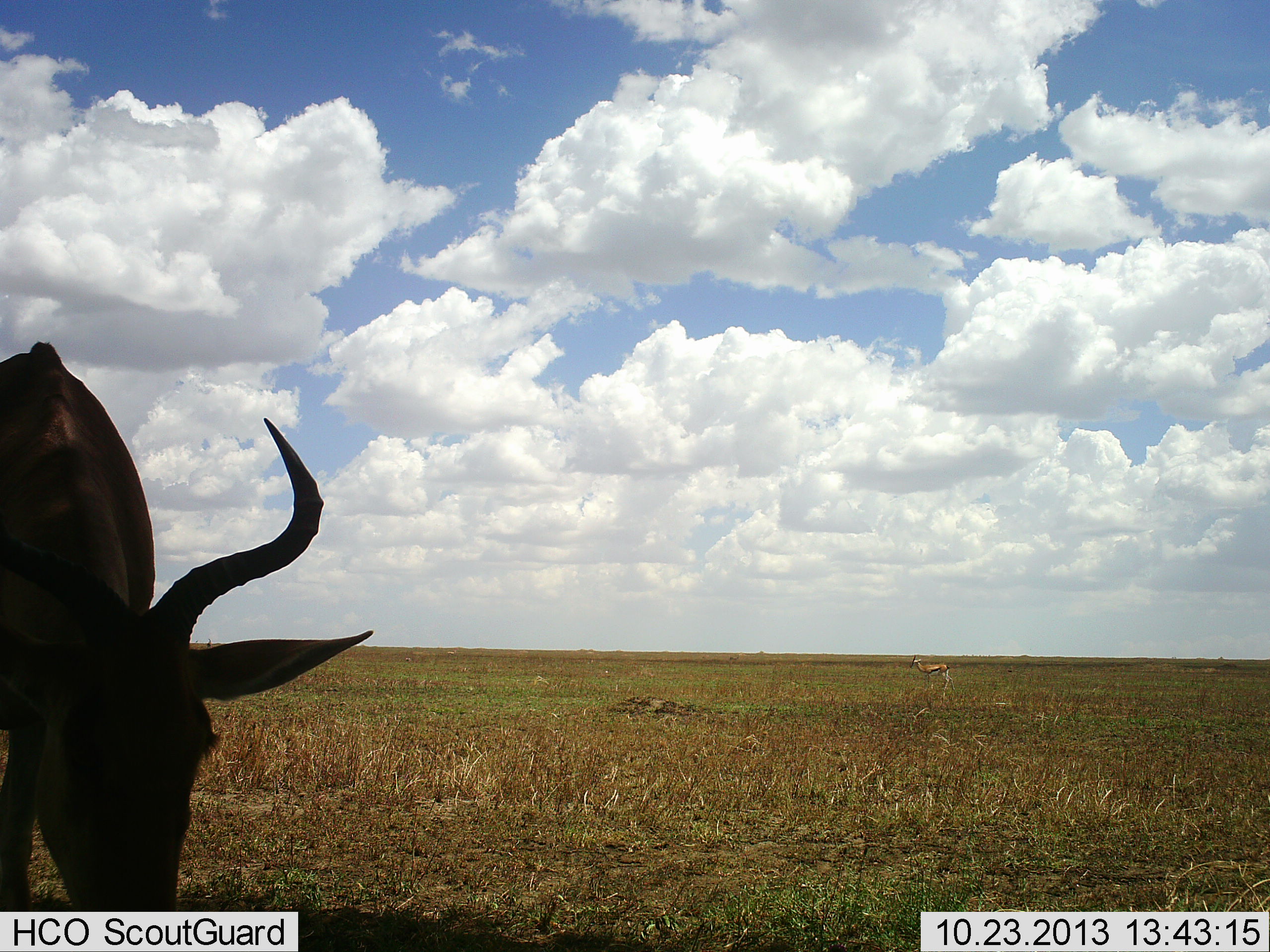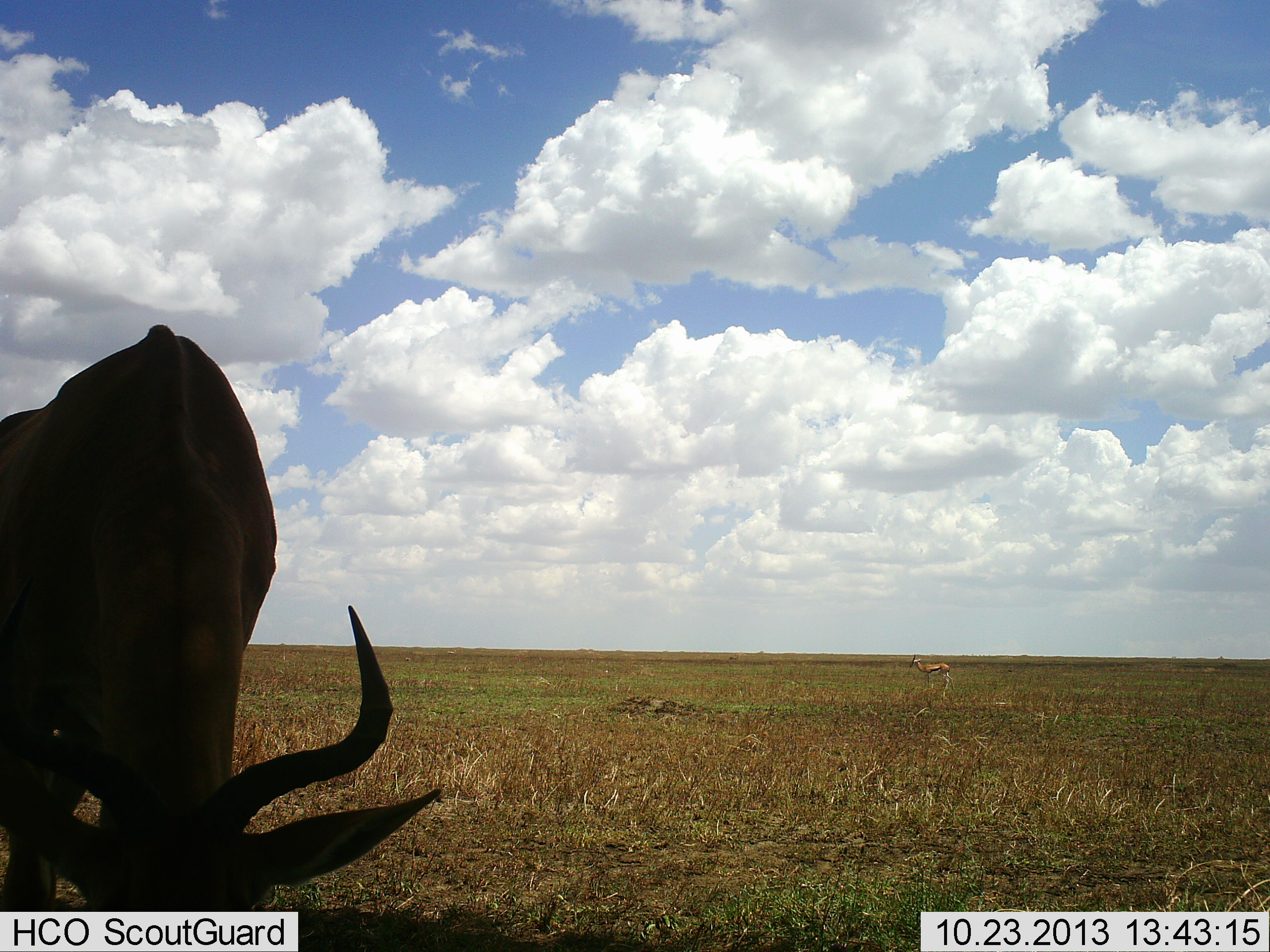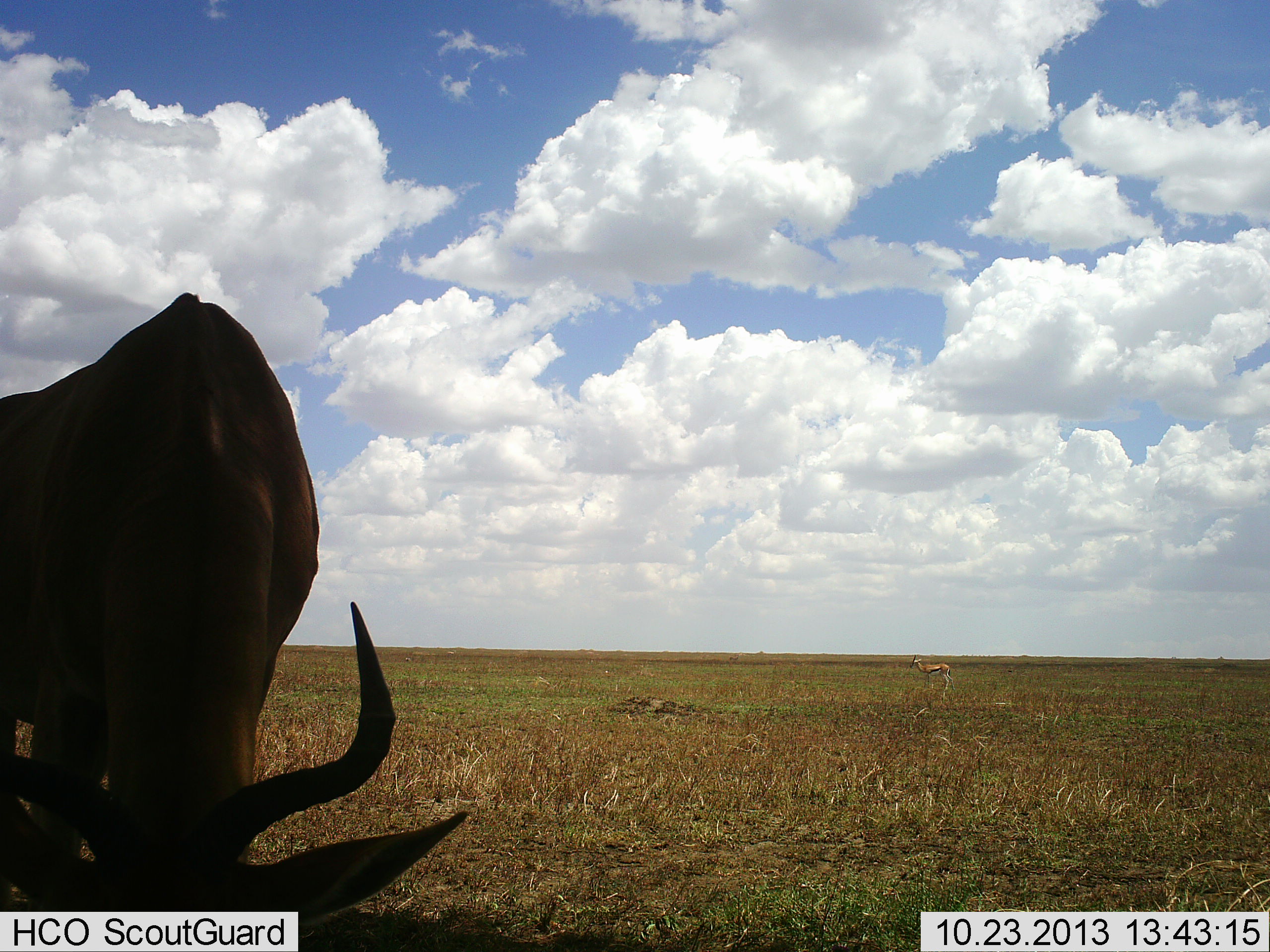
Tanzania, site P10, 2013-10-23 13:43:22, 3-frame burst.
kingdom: Animalia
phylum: Chordata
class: Mammalia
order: Artiodactyla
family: Bovidae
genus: Alcelaphus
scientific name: Alcelaphus buselaphus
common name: hartebeest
Hartebeest (Alcelaphus buselaphus), count 1. Behavior (volunteer vote fractions): standing 21%, resting 0%, moving 21%, interacting 0%. Young present (vote fraction): 0%. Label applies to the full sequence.